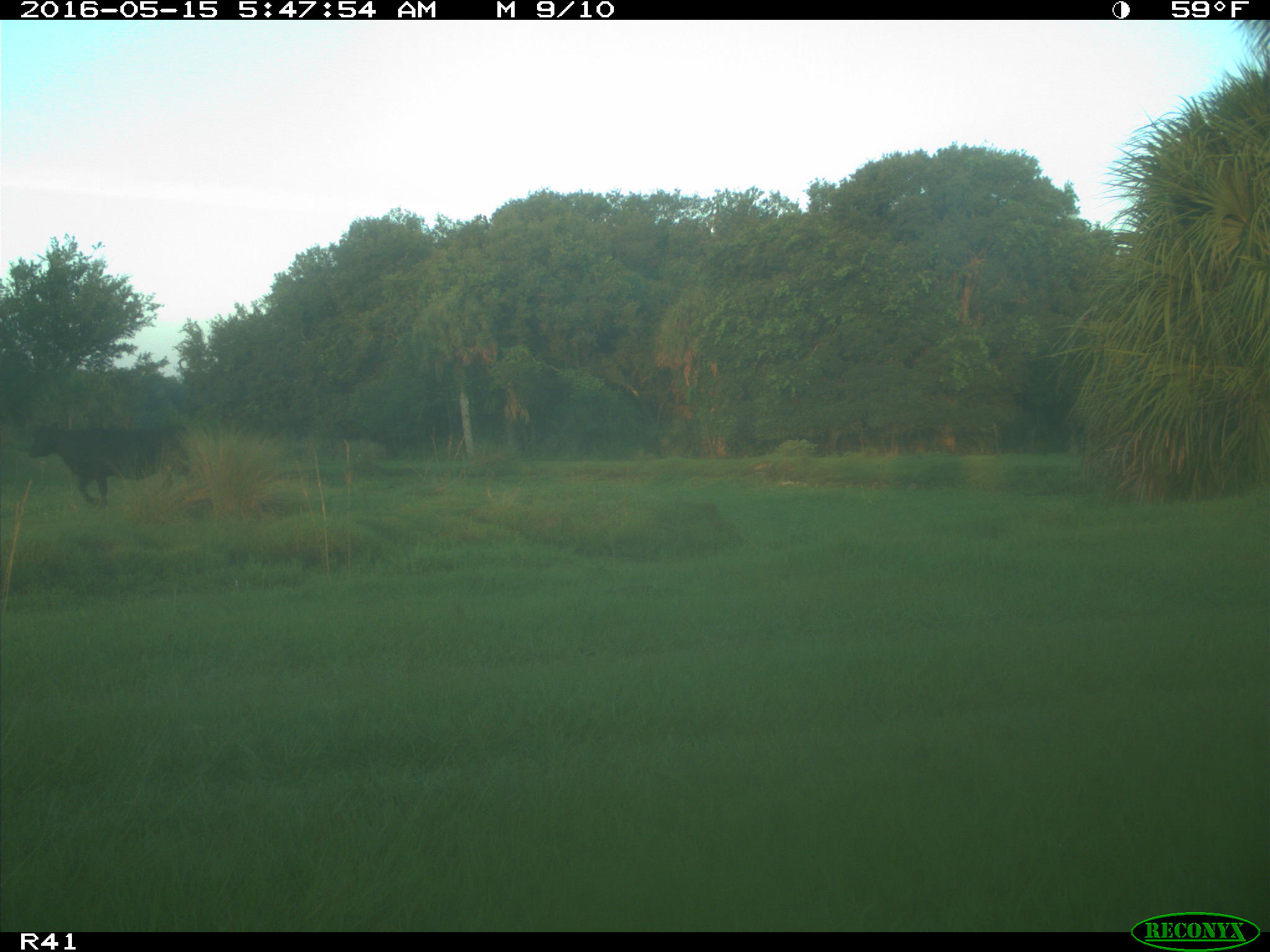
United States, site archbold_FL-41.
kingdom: Animalia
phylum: Chordata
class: Mammalia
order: Artiodactyla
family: Bovidae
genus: Bos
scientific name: Bos taurus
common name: domestic cow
Bos taurus (domestic cow).